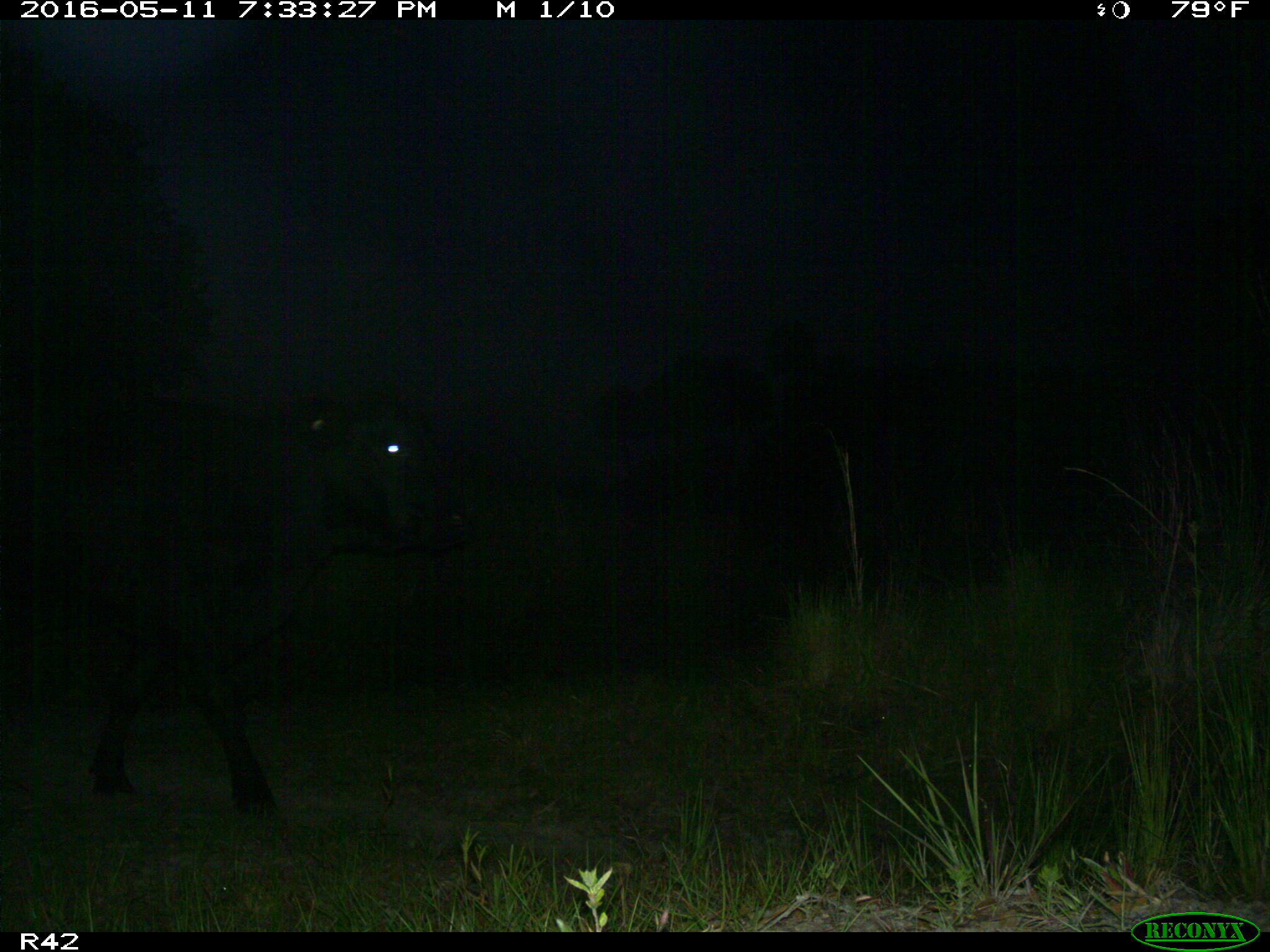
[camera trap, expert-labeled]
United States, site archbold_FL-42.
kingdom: Animalia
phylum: Chordata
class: Mammalia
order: Artiodactyla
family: Bovidae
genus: Bos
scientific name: Bos taurus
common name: domestic cow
Bos taurus (domestic cow).